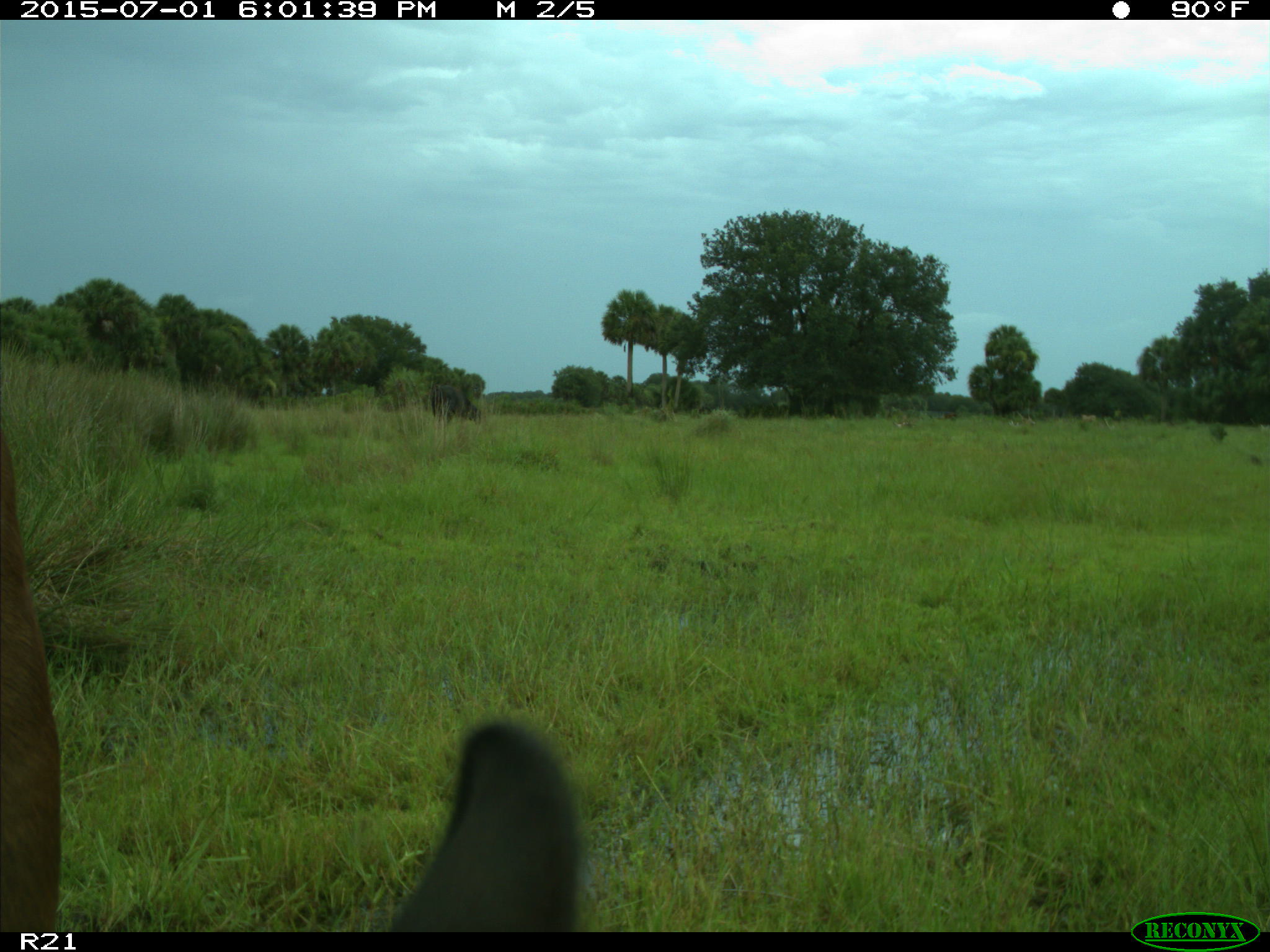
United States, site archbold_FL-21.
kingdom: Animalia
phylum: Chordata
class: Mammalia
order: Artiodactyla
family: Bovidae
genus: Bos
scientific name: Bos taurus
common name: domestic cow